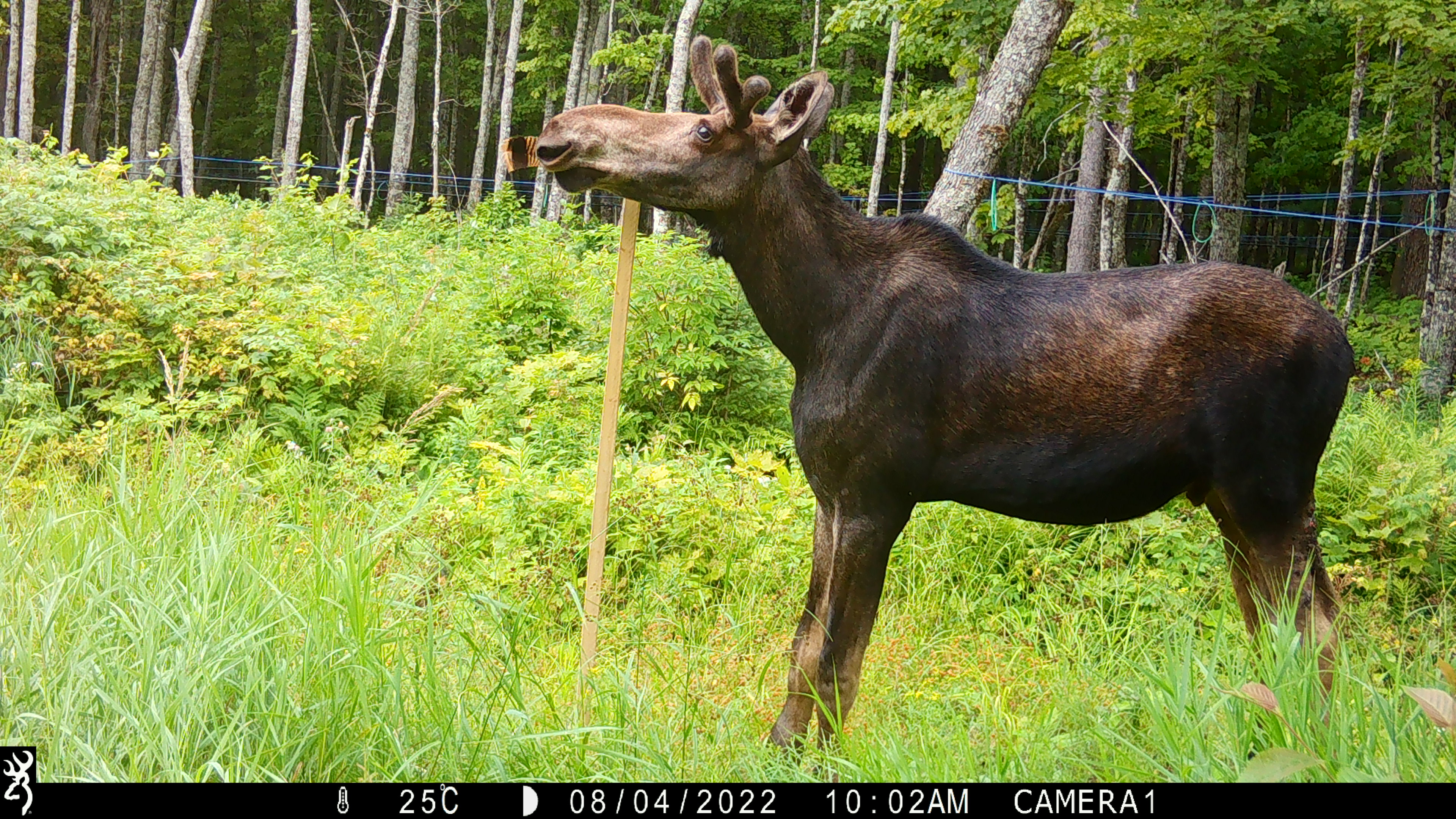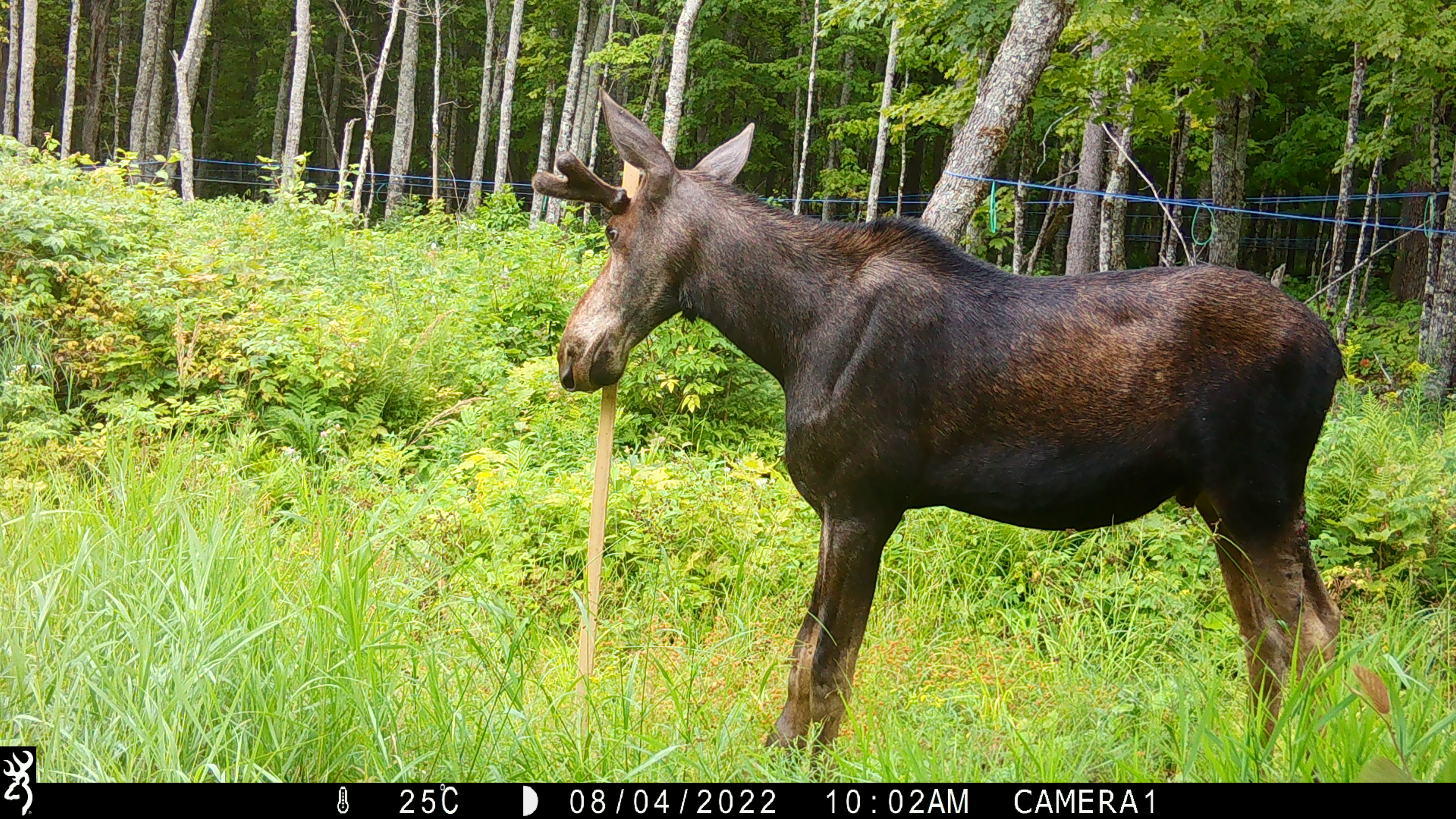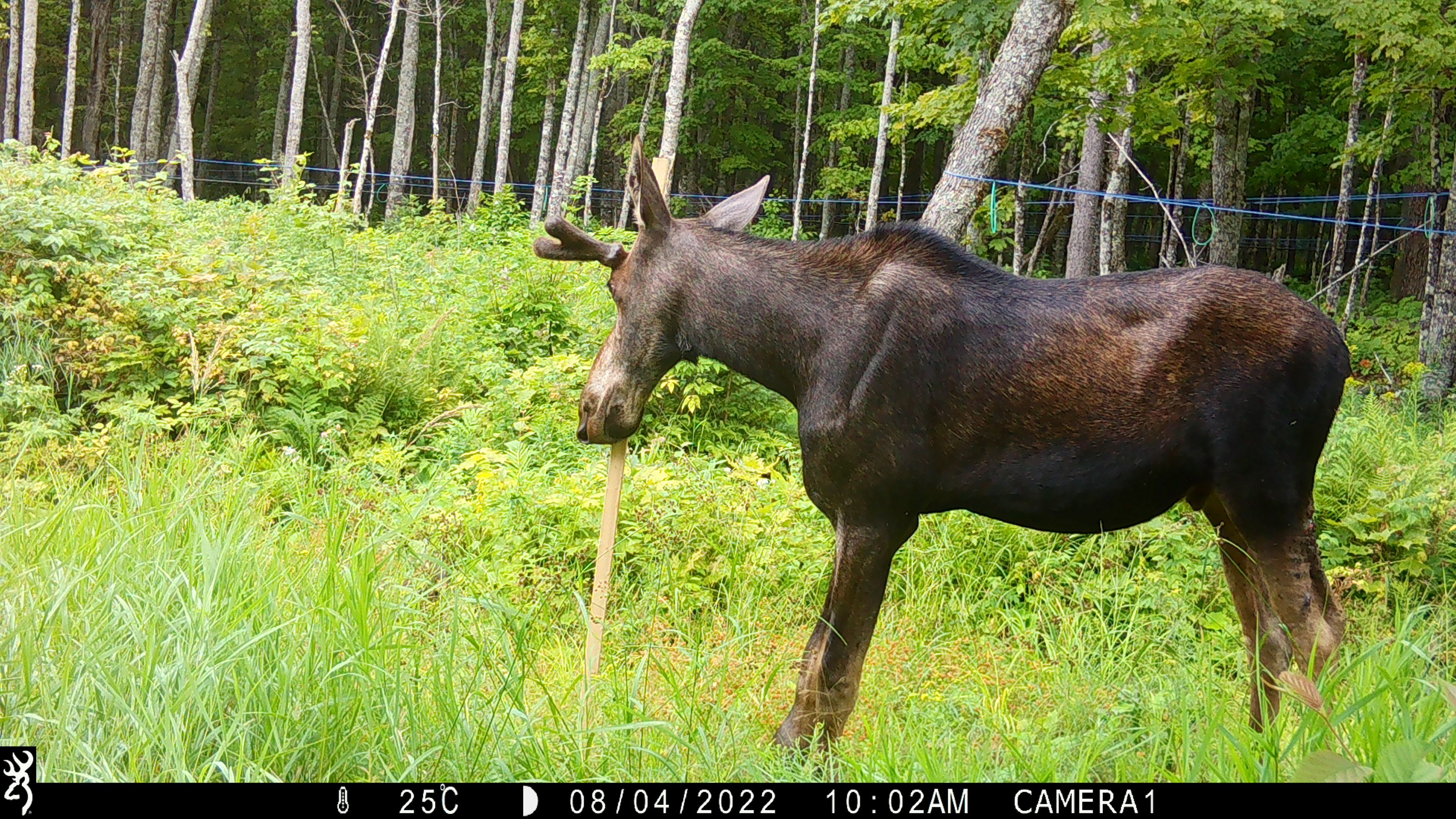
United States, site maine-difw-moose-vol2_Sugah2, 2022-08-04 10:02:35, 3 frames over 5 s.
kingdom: Animalia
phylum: Chordata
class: Mammalia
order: Artiodactyla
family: Cervidae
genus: Alces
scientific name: Alces alces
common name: moose